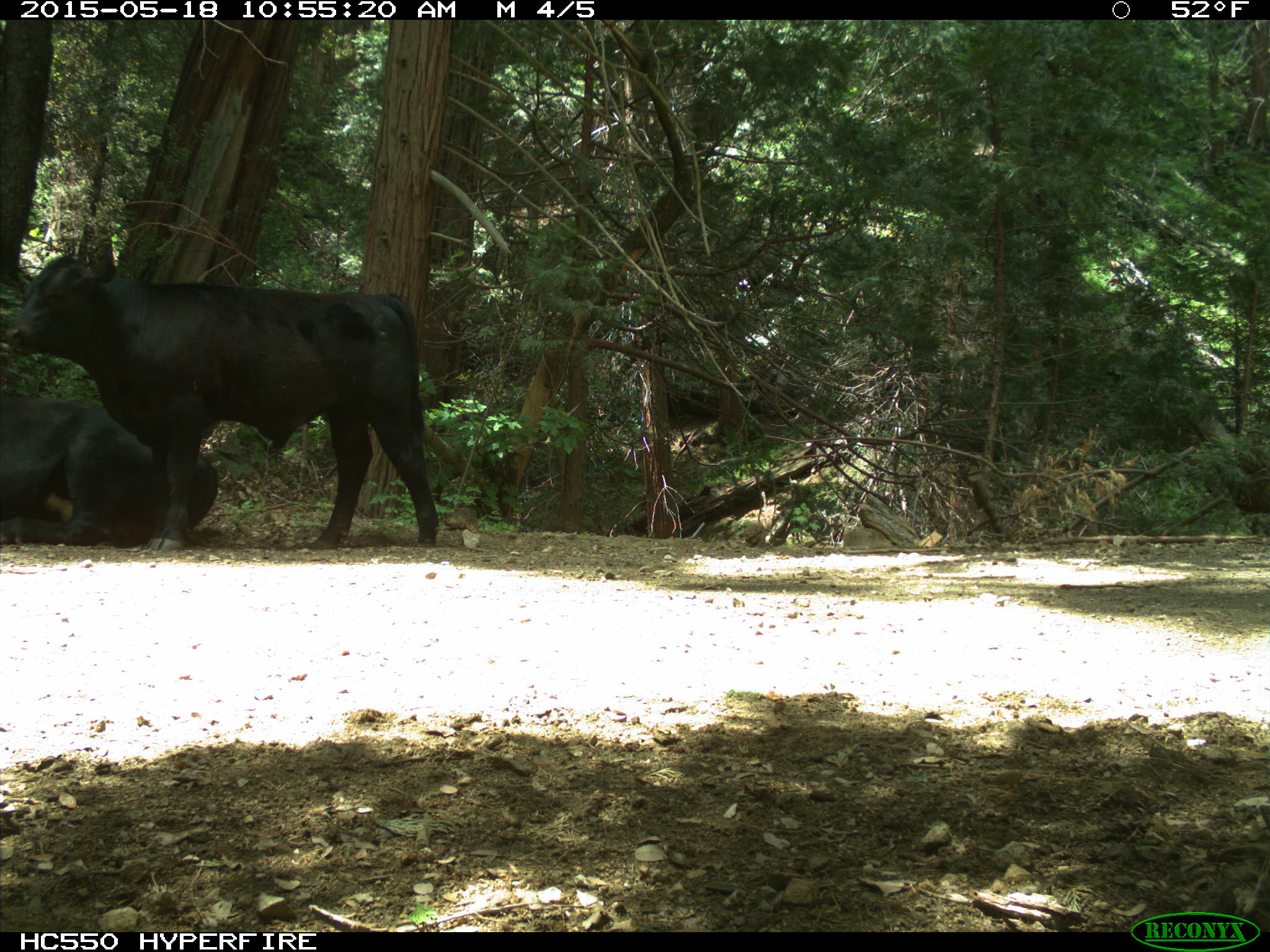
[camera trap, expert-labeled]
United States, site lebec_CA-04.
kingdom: Animalia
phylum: Chordata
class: Mammalia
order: Artiodactyla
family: Bovidae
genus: Bos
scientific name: Bos taurus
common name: domestic cow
Bos taurus (domestic cow).